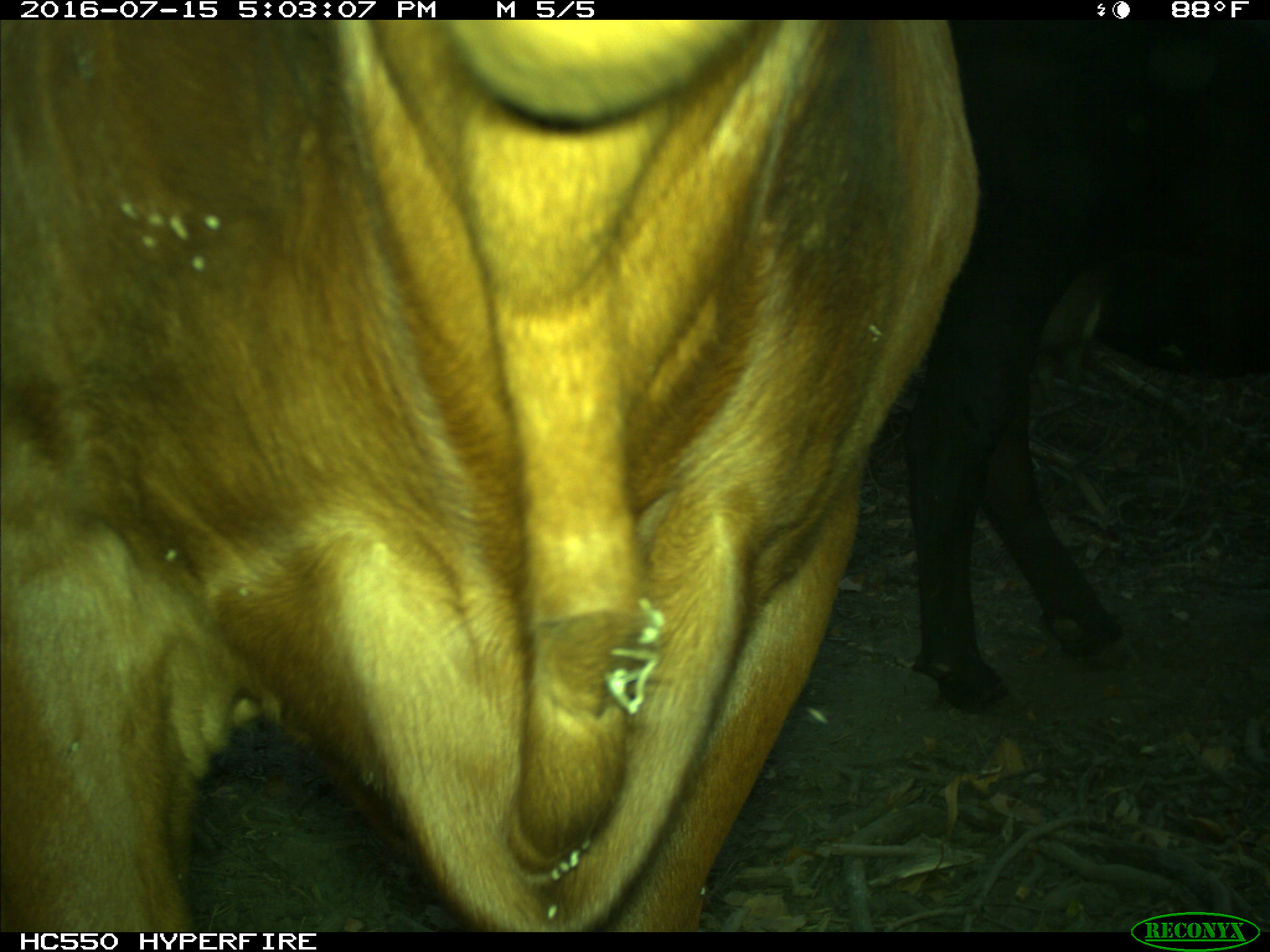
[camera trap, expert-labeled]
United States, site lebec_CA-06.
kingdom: Animalia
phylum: Chordata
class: Mammalia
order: Artiodactyla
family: Bovidae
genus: Bos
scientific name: Bos taurus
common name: domestic cow